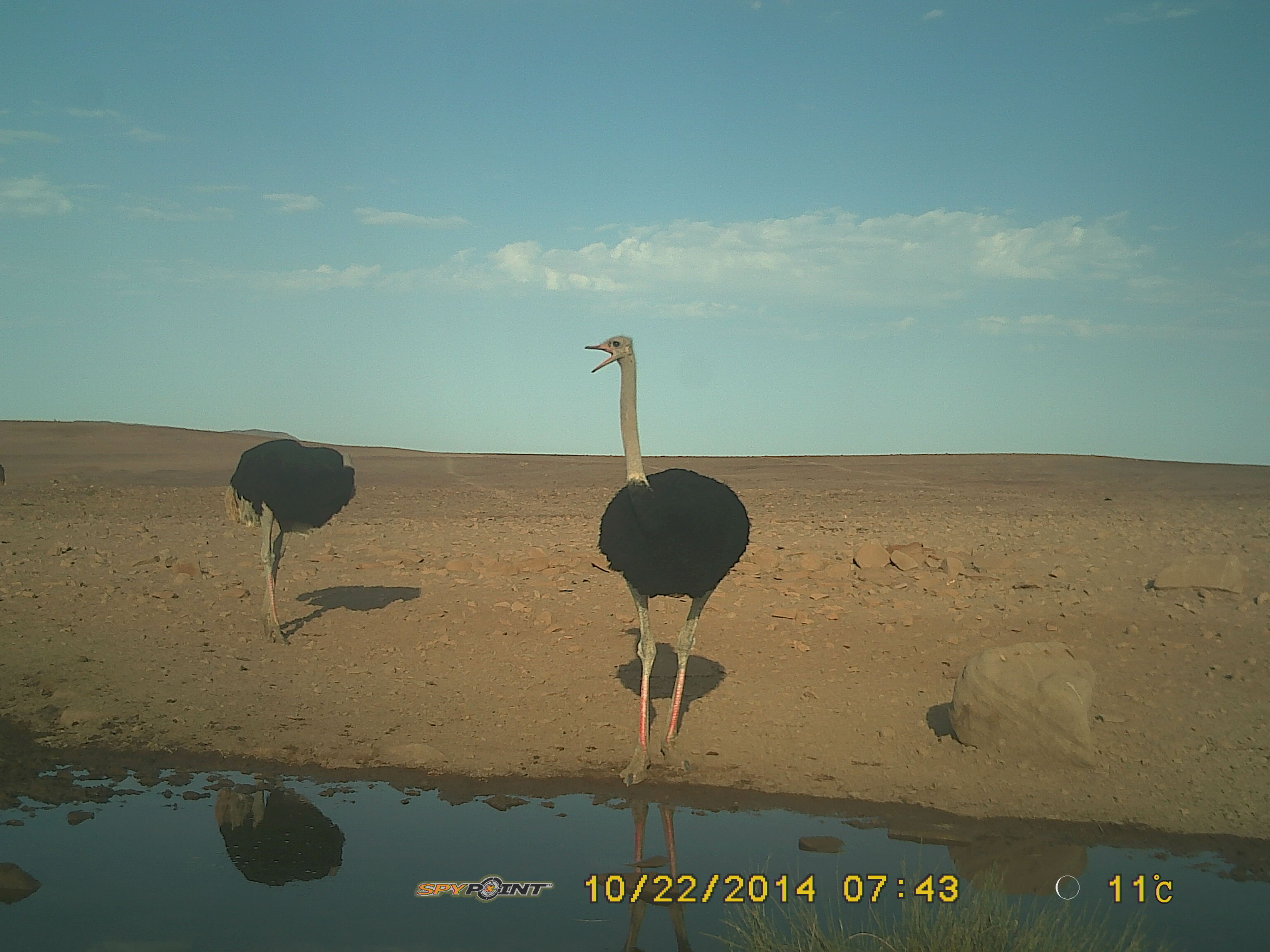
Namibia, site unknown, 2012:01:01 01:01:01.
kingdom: Animalia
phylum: Chordata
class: Aves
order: Struthioniformes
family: Struthionidae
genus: Struthio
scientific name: Struthio camelus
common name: common ostrich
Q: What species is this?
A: Struthio camelus (common ostrich).